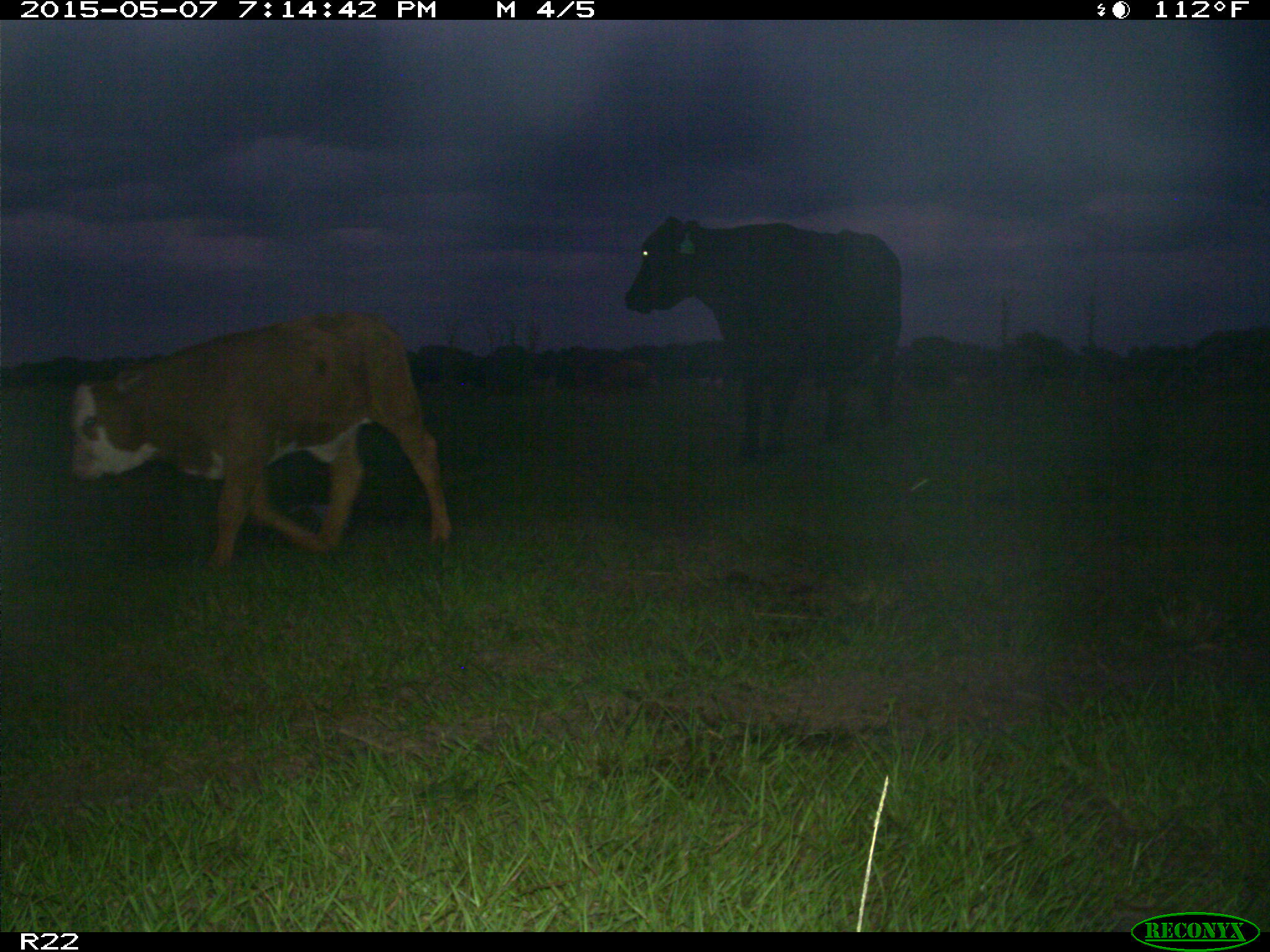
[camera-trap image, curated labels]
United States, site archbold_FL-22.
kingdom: Animalia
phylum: Chordata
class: Mammalia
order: Artiodactyla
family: Bovidae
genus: Bos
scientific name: Bos taurus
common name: domestic cow